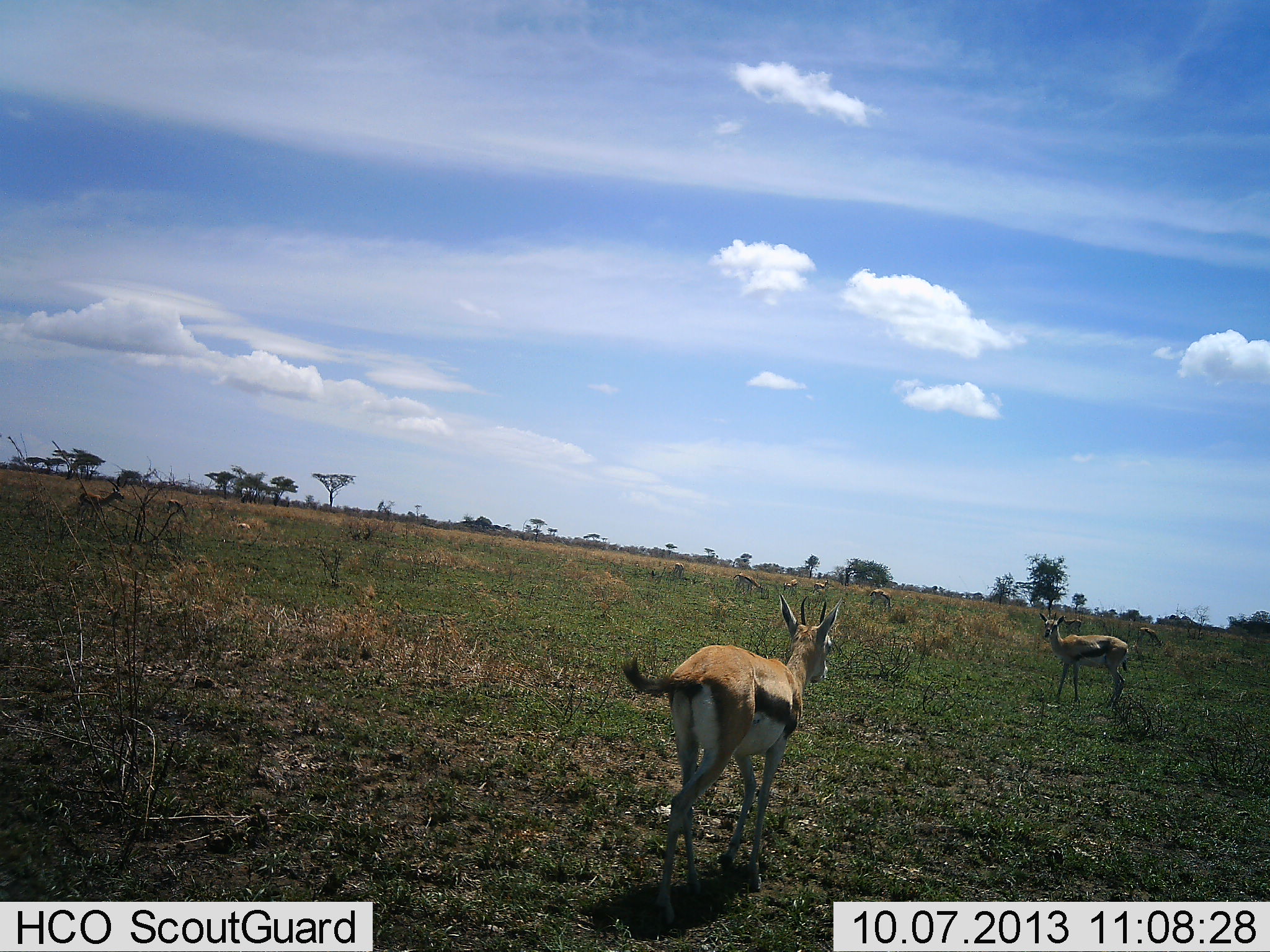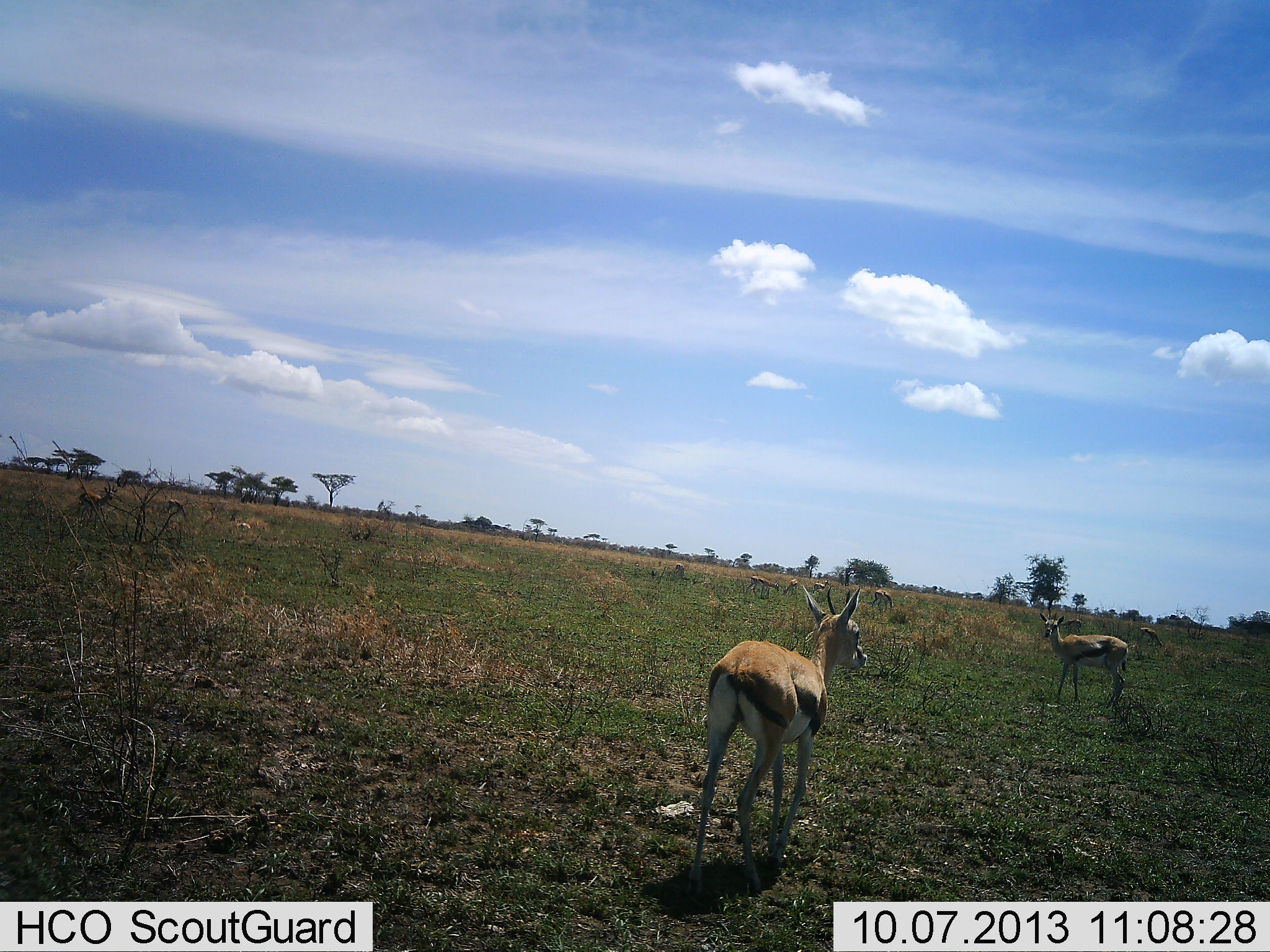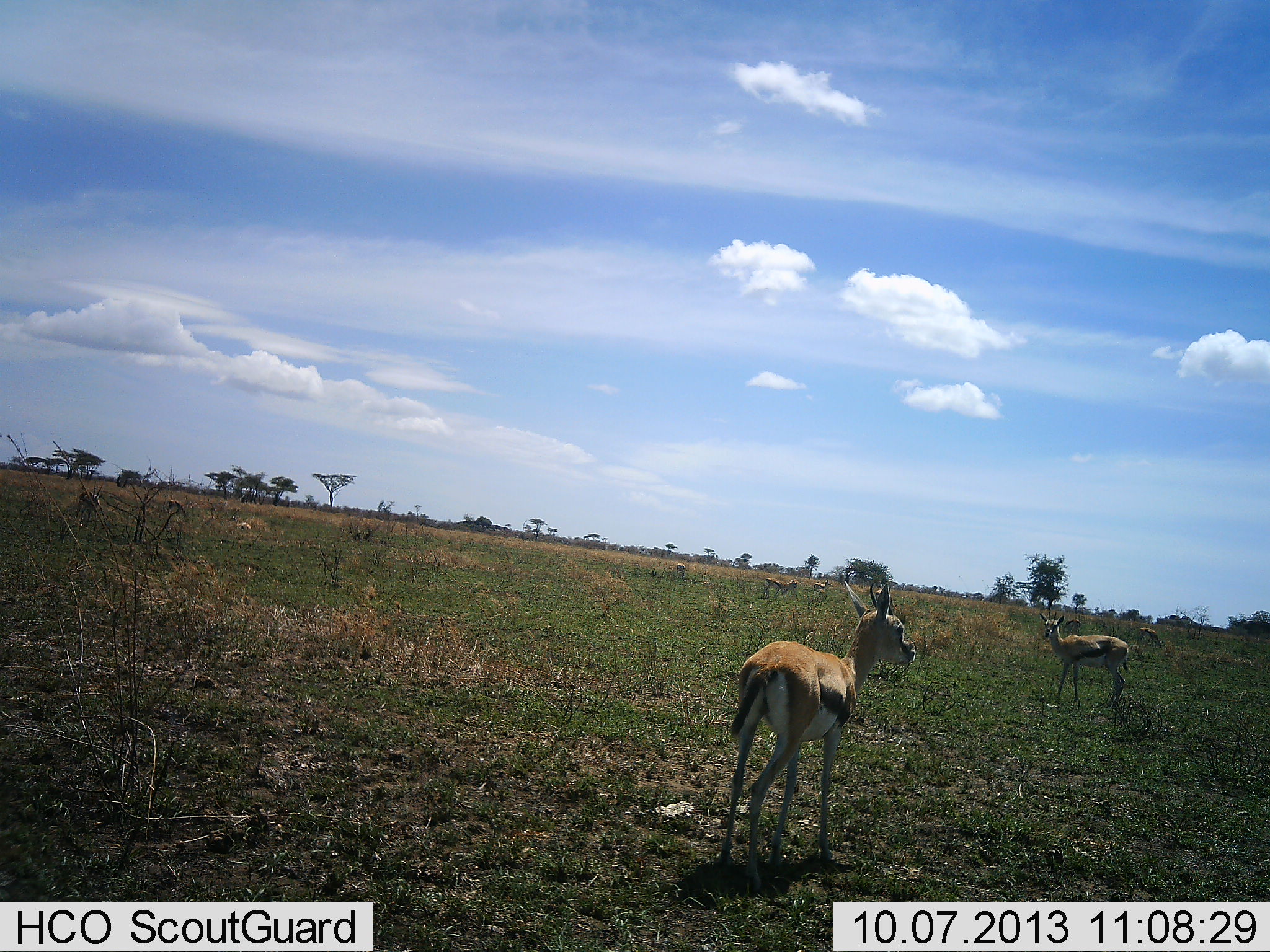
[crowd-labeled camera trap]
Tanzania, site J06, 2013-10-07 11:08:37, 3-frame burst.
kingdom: Animalia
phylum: Chordata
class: Mammalia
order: Artiodactyla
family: Bovidae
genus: Eudorcas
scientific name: Eudorcas thomsonii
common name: thomson's gazelle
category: gazellethomsons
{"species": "gazellethomsons (thomson's gazelle) (Eudorcas thomsonii)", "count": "2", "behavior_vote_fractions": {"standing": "100%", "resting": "20%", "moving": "70%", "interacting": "0%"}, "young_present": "0%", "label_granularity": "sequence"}